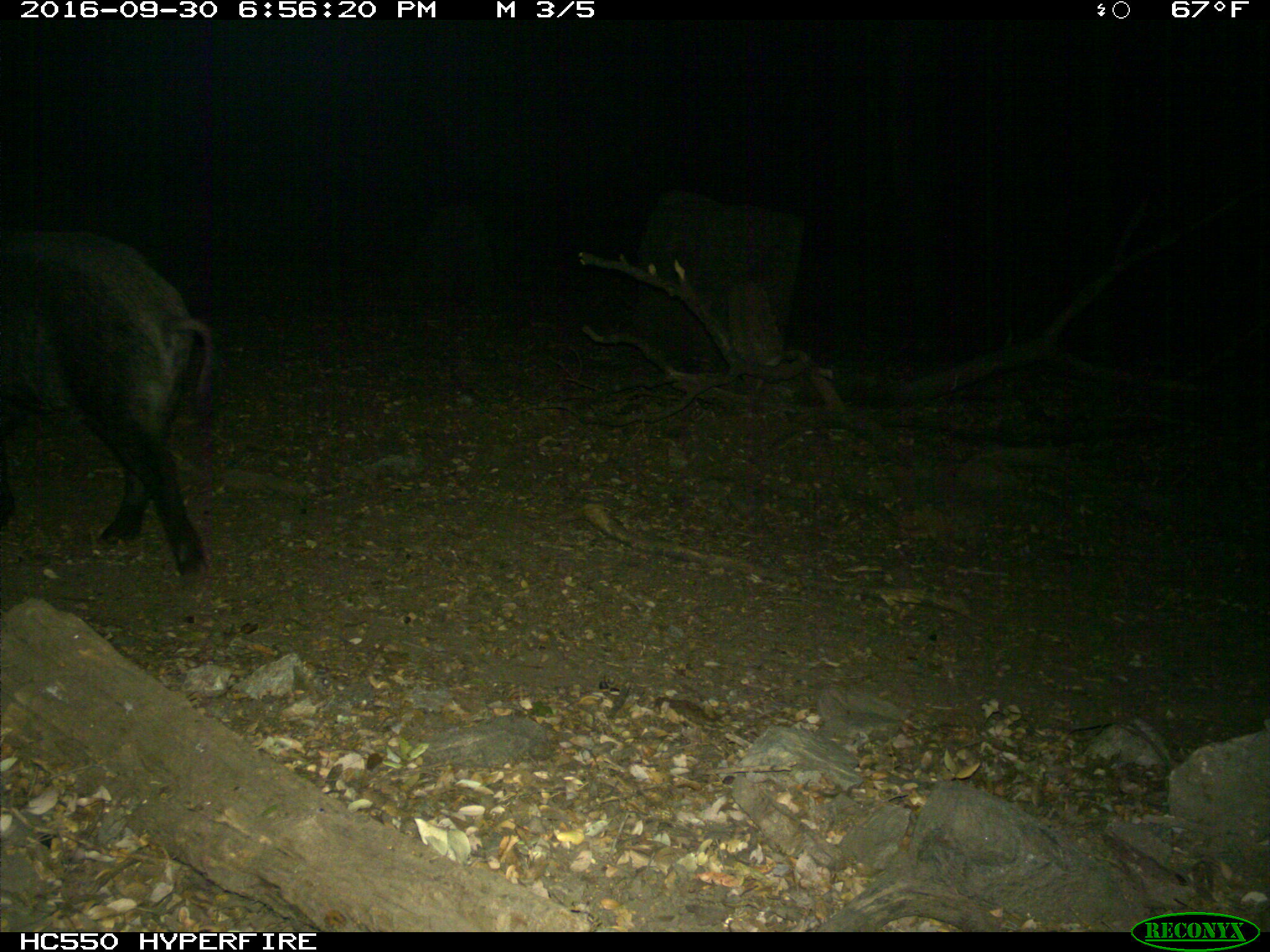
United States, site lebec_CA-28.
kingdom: Animalia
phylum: Chordata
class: Mammalia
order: Artiodactyla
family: Suidae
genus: Sus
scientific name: Sus scrofa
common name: wild boar